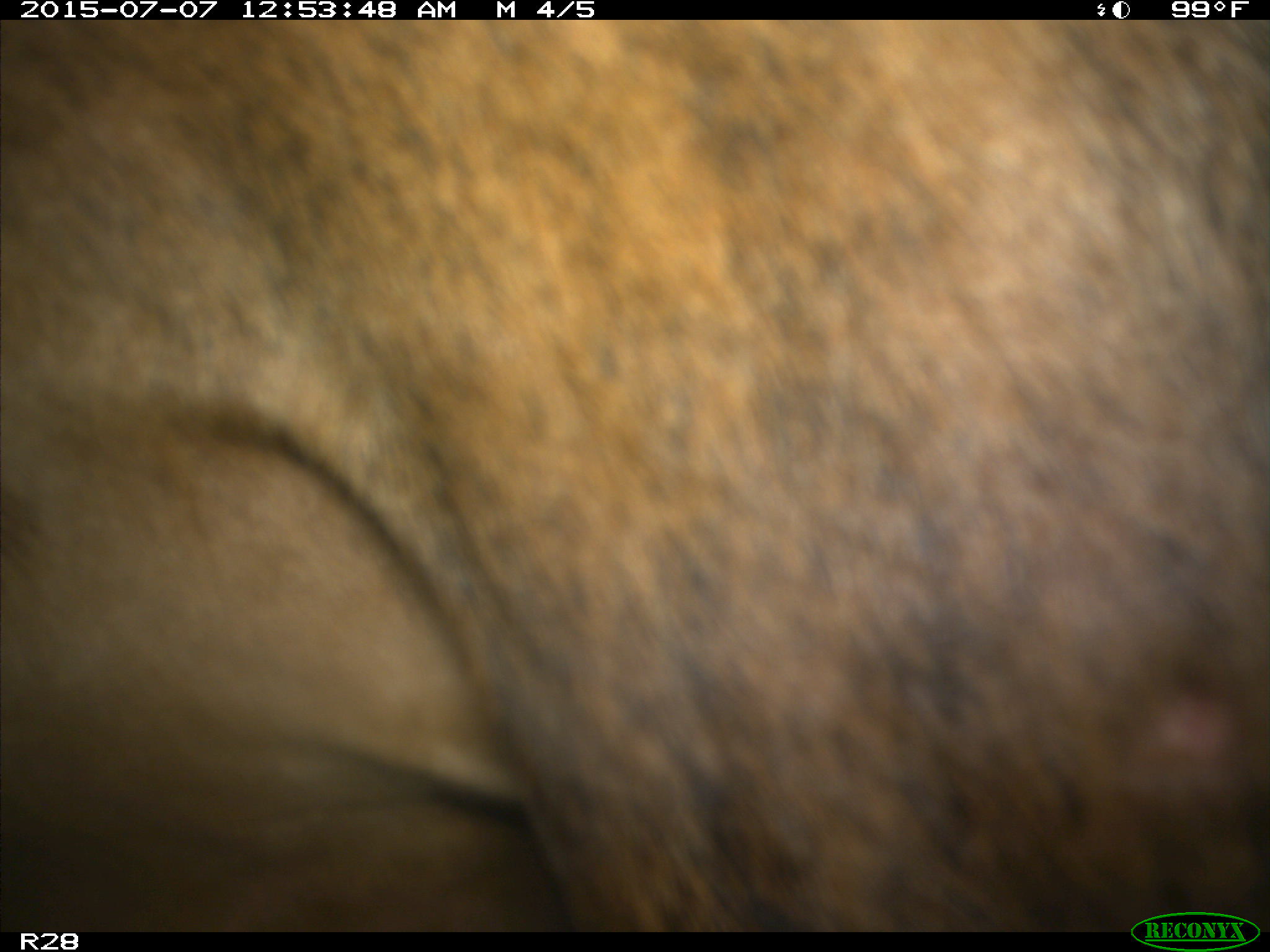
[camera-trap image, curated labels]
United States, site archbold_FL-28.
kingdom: Animalia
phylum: Chordata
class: Mammalia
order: Artiodactyla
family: Bovidae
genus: Bos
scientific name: Bos taurus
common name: domestic cow